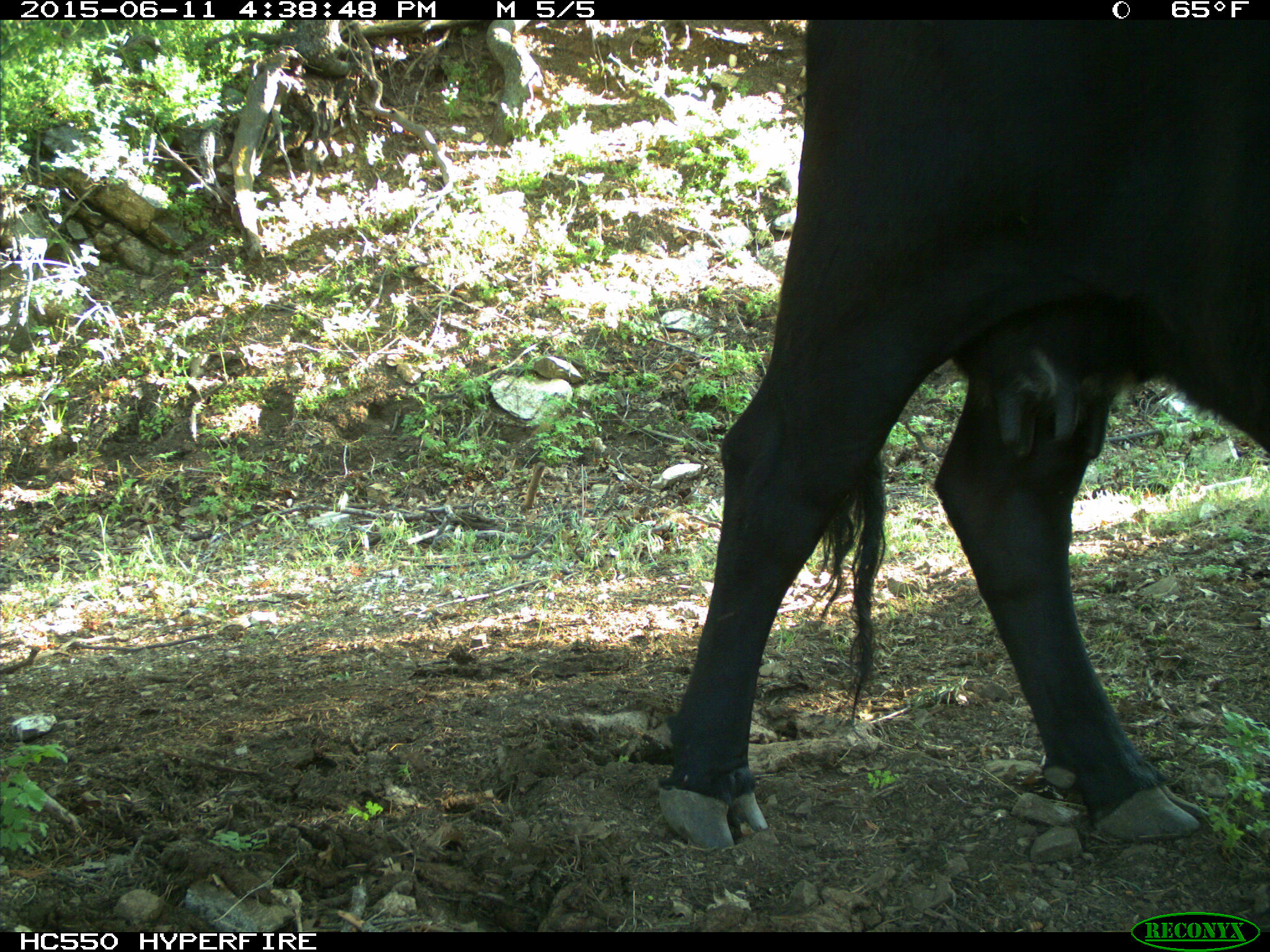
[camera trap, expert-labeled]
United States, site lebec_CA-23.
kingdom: Animalia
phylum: Chordata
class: Mammalia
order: Artiodactyla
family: Bovidae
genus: Bos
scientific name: Bos taurus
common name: domestic cow